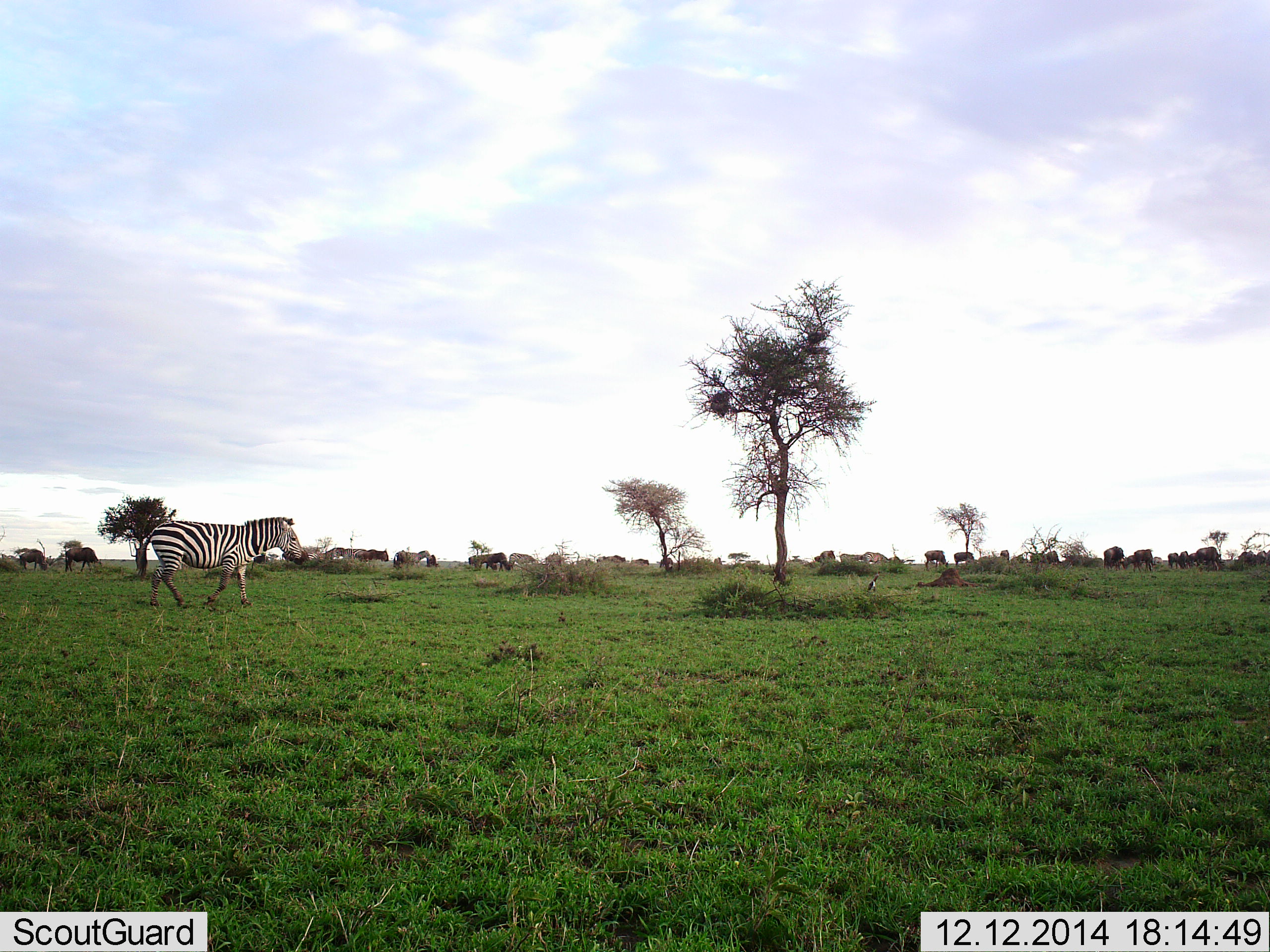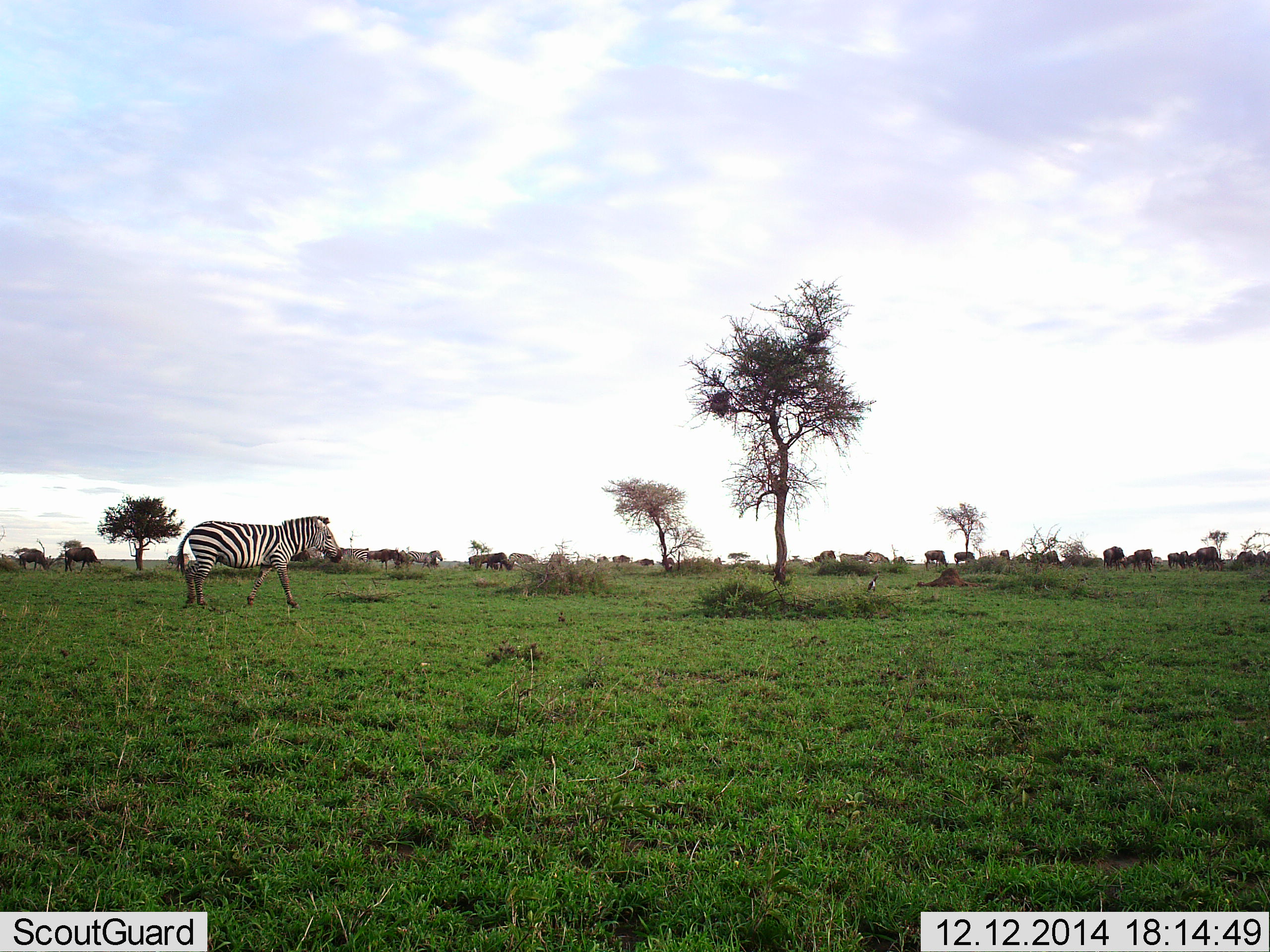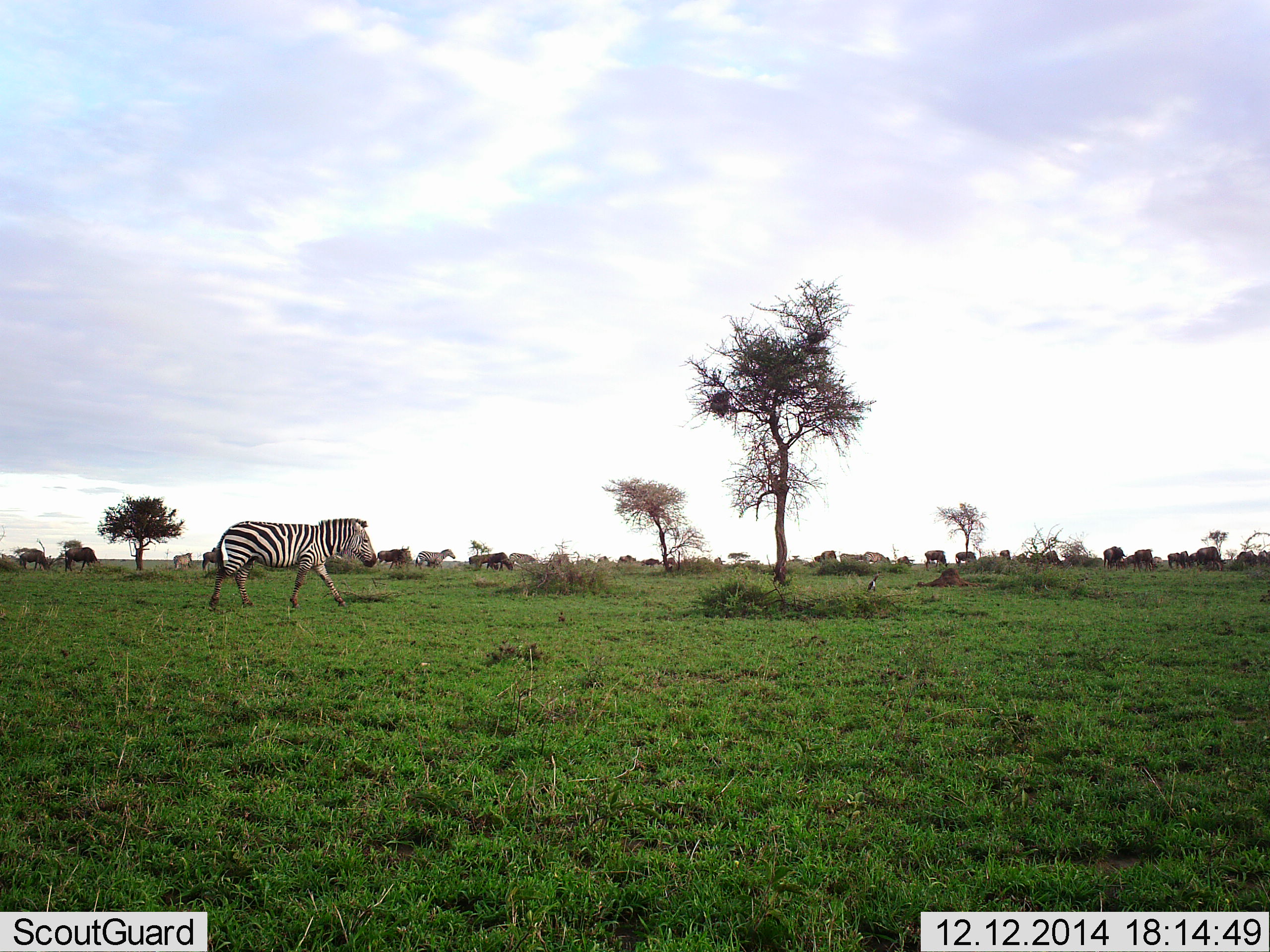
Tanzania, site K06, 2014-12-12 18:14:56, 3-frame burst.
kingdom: Animalia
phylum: Chordata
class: Mammalia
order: Artiodactyla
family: Bovidae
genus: Connochaetes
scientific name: Connochaetes taurinus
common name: blue wildebeest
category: wildebeest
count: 11-50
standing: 40%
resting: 10%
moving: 50%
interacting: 0%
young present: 0%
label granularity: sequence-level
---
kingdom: Animalia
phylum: Chordata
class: Mammalia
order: Perissodactyla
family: Equidae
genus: Equus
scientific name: Equus quagga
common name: plains zebra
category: zebra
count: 4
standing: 32%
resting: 5%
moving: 74%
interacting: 0%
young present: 0%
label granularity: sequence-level